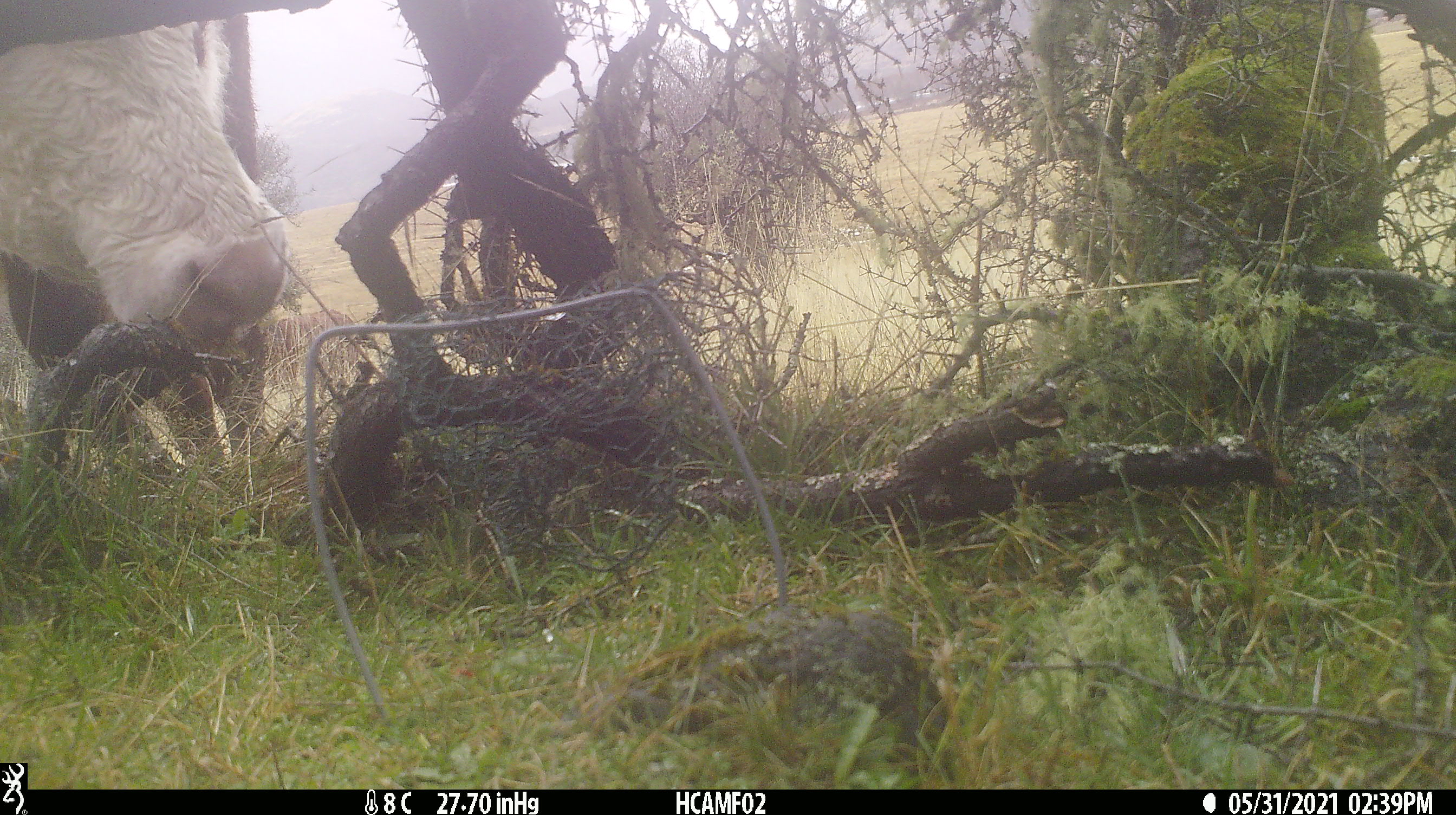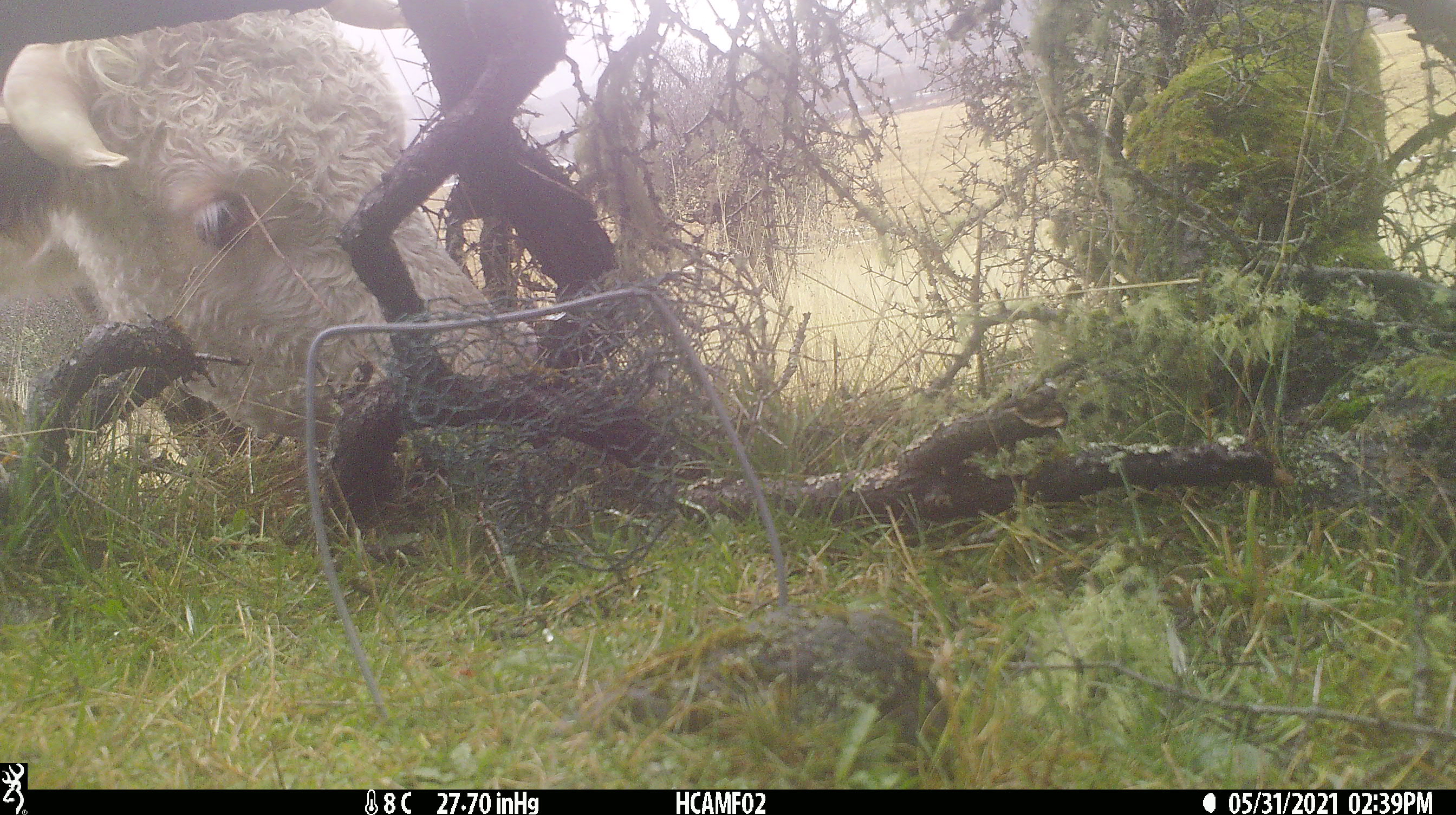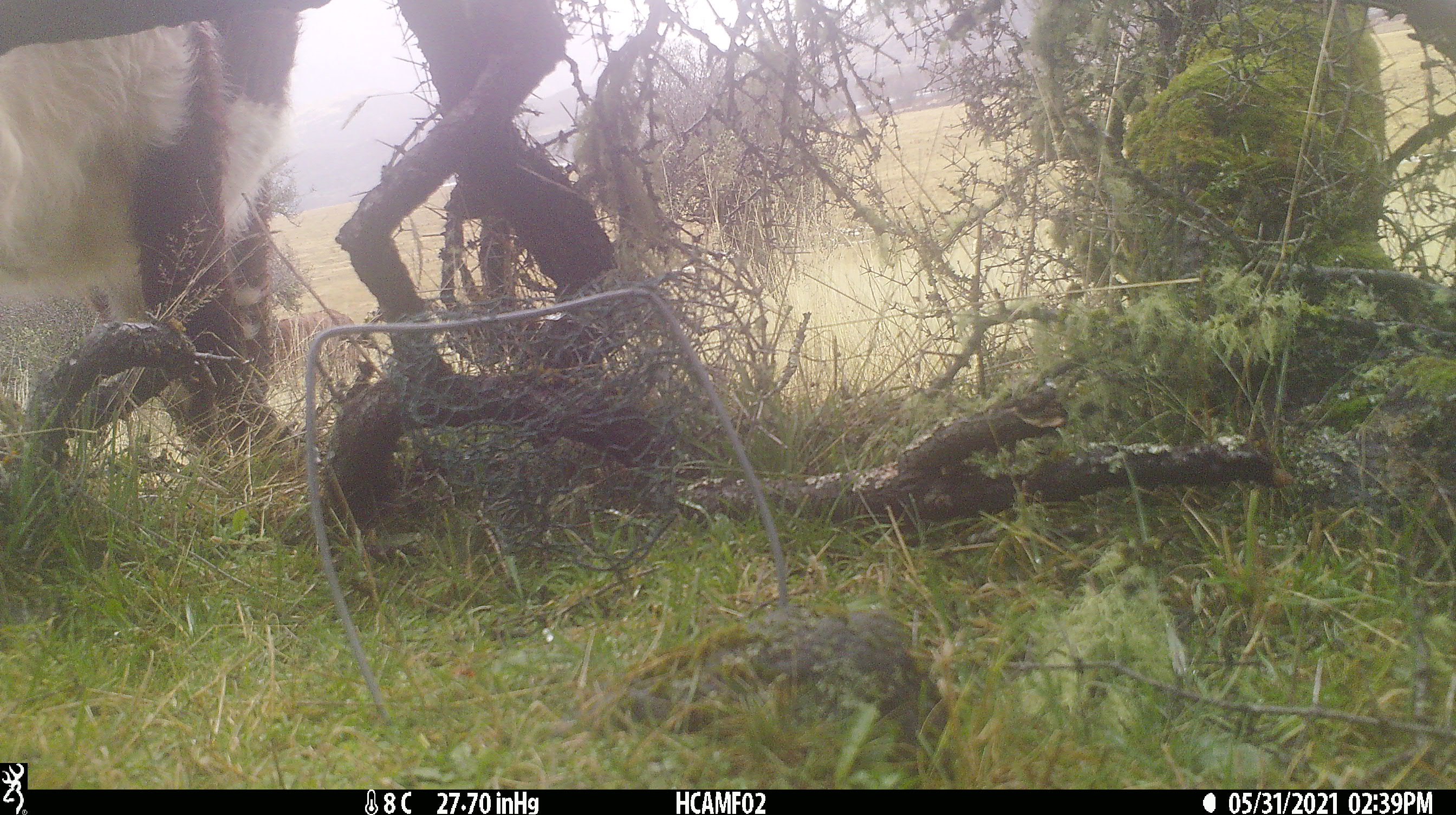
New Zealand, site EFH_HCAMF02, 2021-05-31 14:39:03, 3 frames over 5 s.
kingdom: Animalia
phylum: Chordata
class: Mammalia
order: Artiodactyla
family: Bovidae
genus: Bos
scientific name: Bos taurus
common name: domestic cow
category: cow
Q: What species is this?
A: Cow (domestic cow) (Bos taurus).